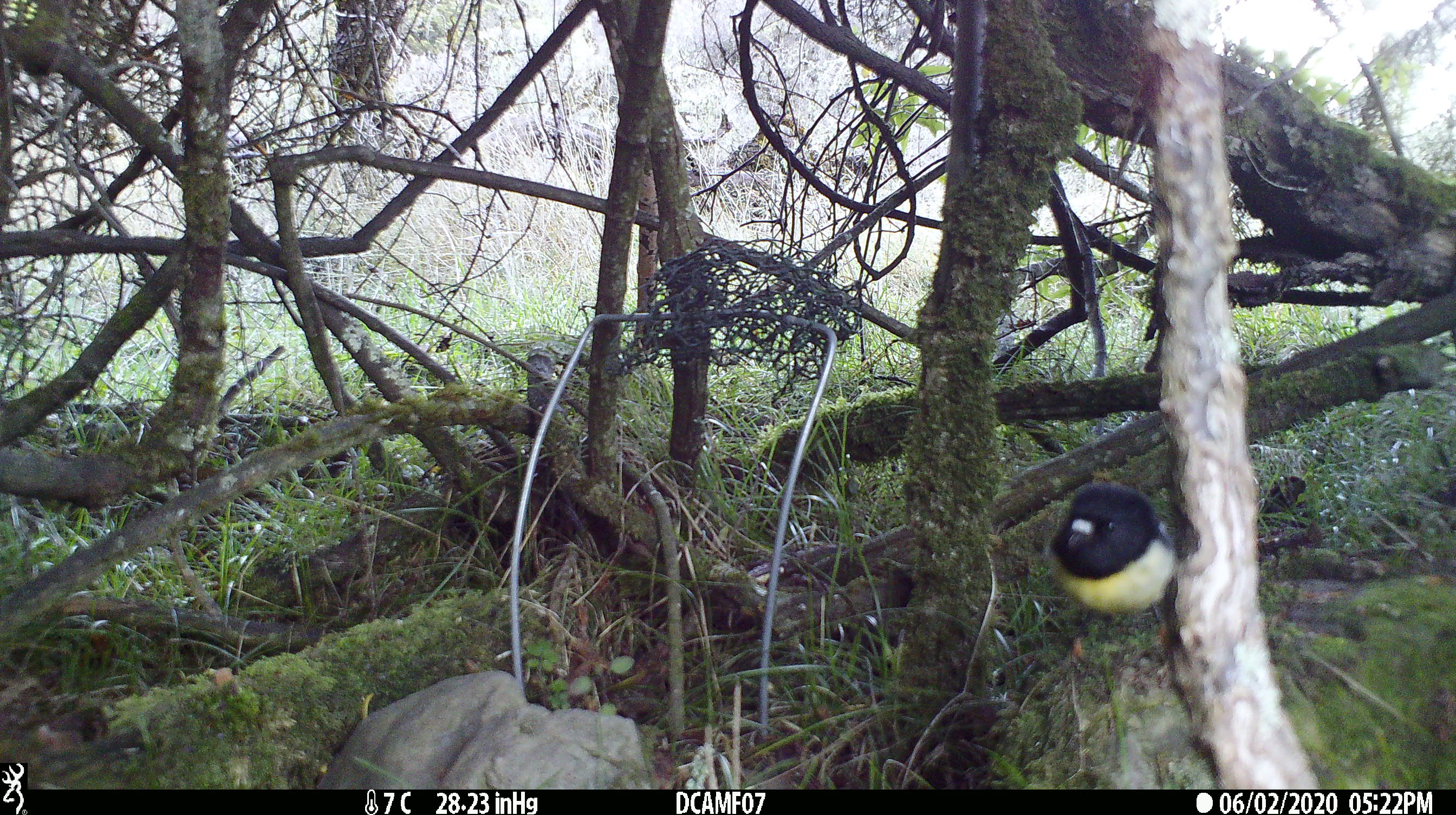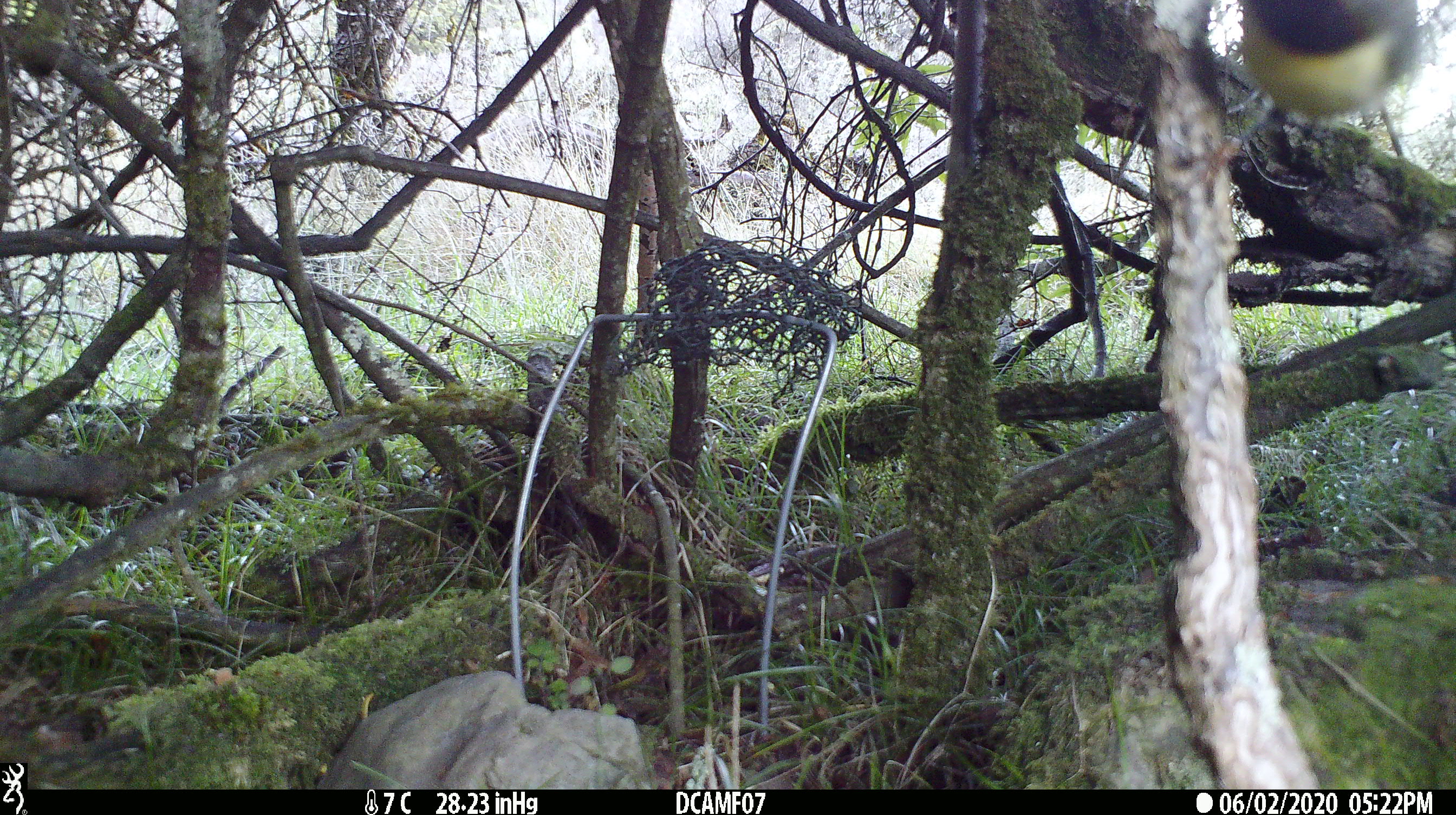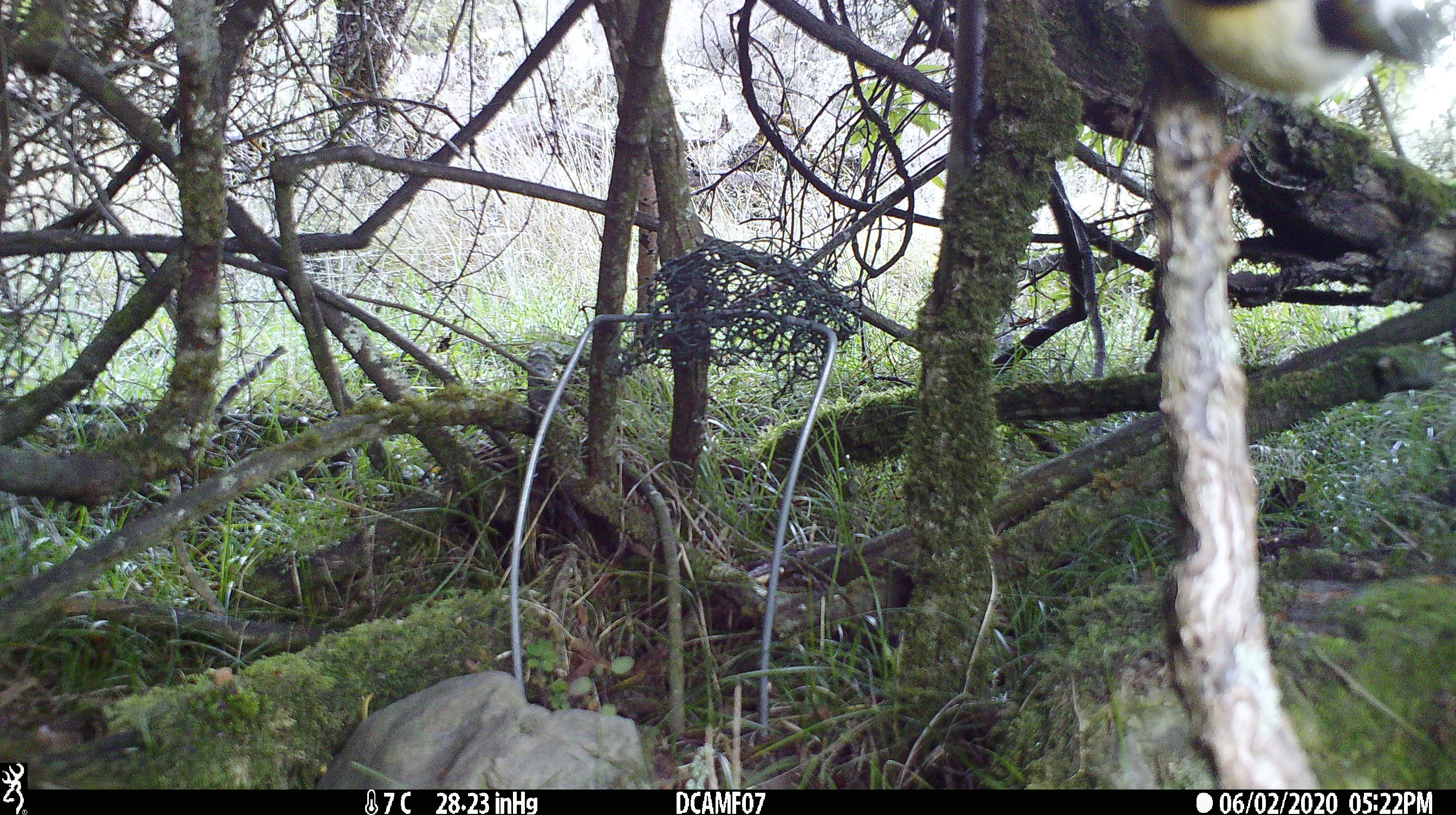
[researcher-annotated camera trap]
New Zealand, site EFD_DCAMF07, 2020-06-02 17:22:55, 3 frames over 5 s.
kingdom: Animalia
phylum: Chordata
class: Aves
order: Passeriformes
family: Petroicidae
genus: Petroica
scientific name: Petroica macrocephala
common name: tomtit